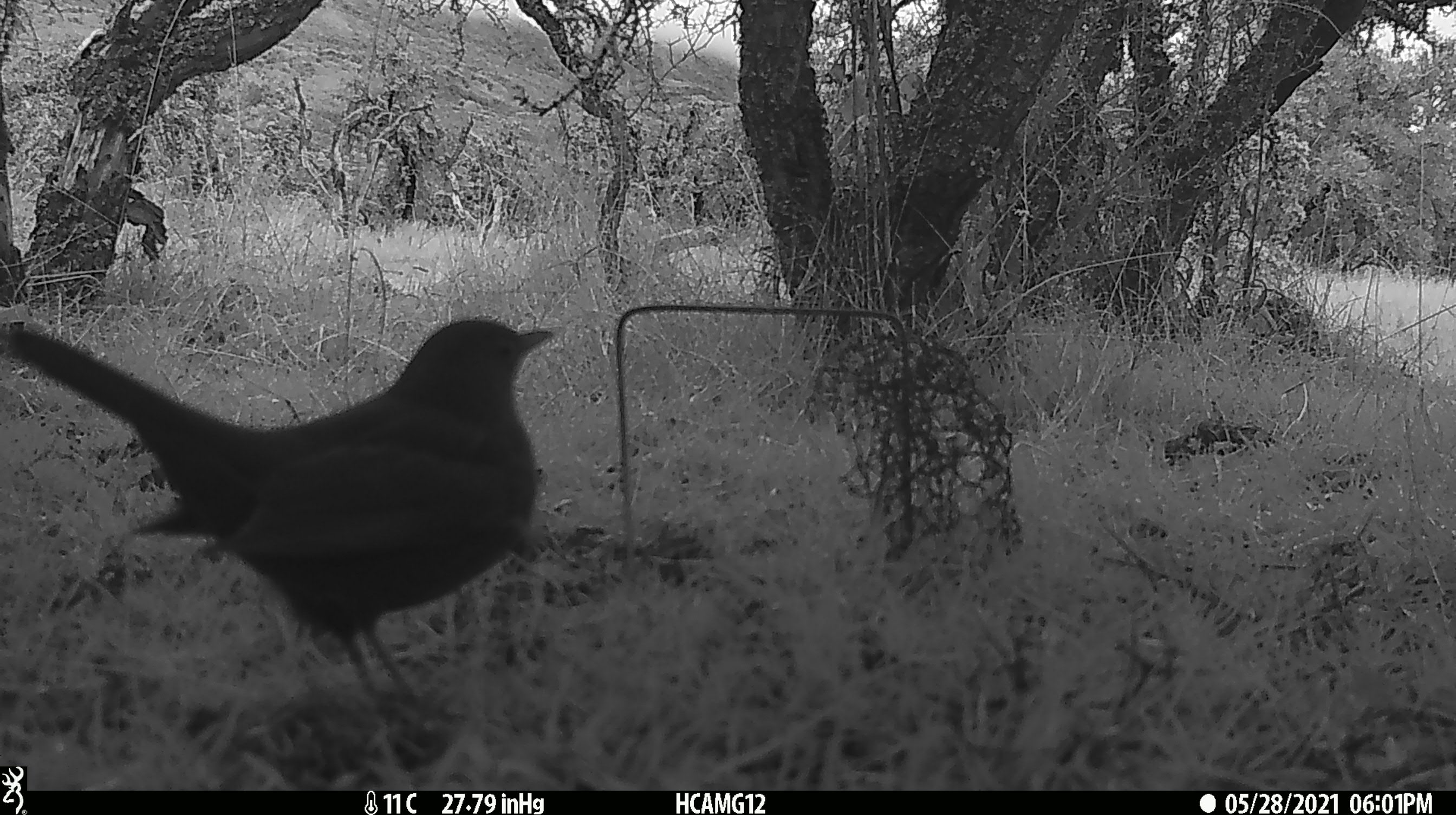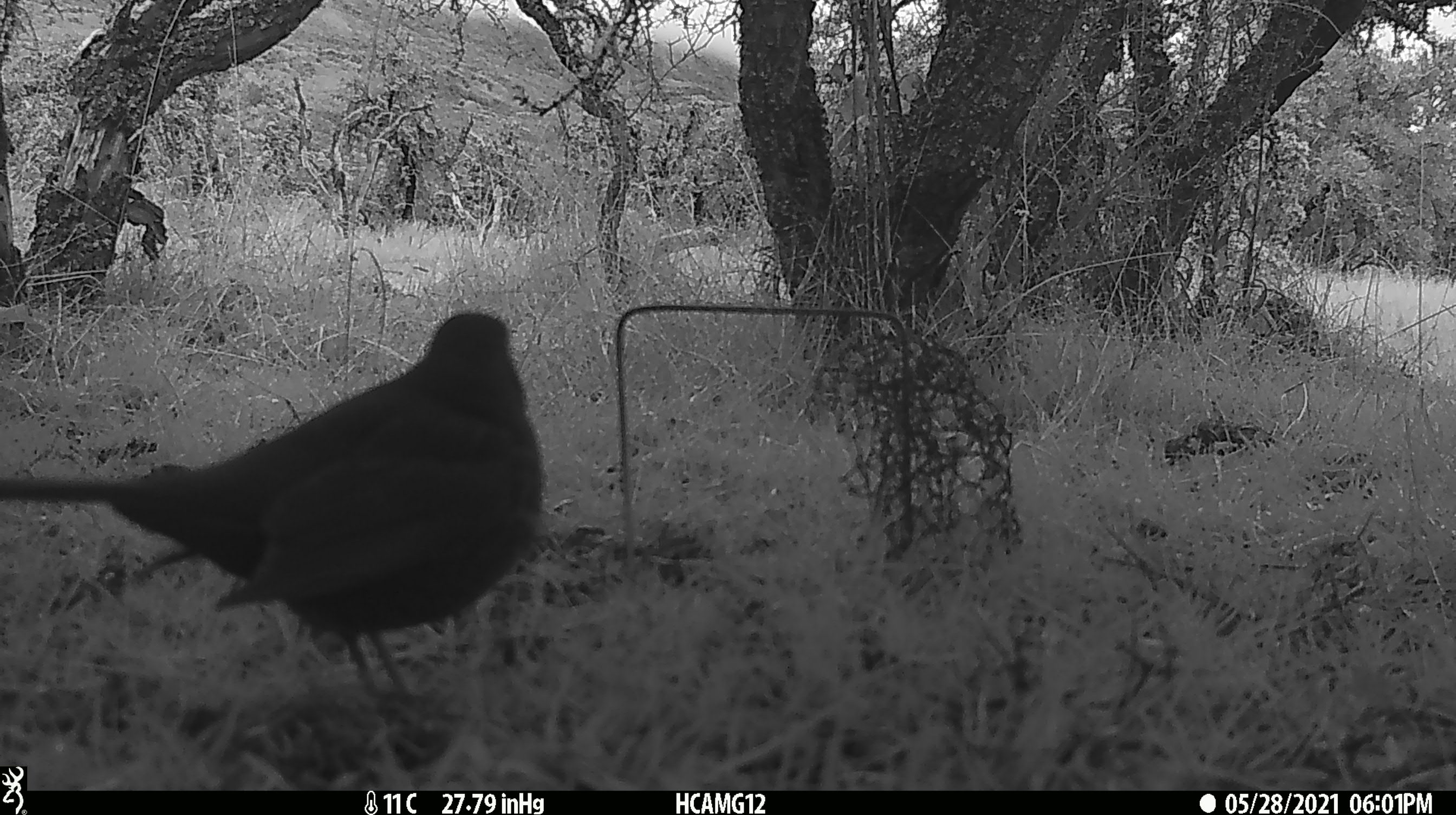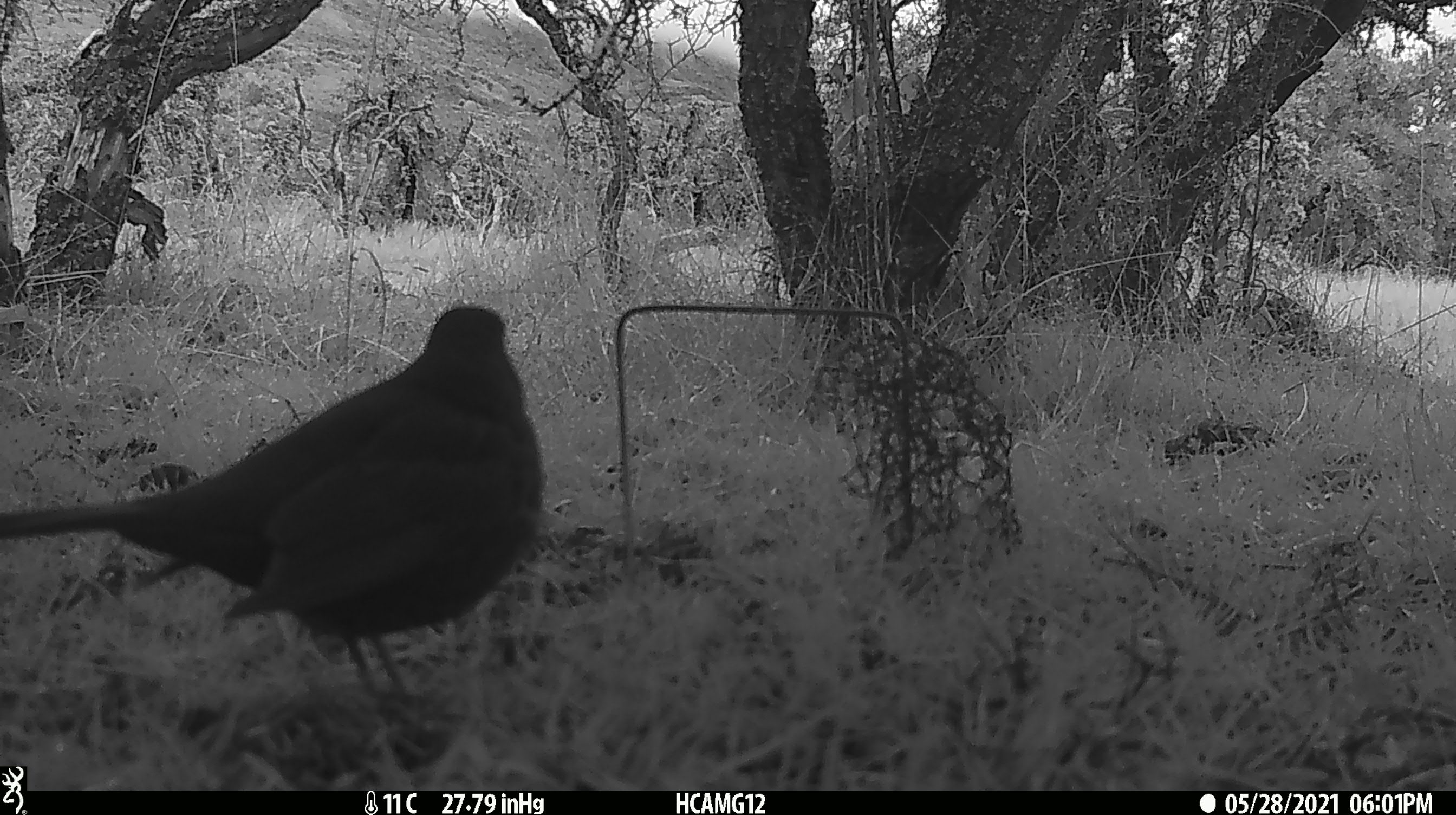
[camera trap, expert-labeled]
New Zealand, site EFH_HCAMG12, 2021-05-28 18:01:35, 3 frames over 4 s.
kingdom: Animalia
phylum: Chordata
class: Aves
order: Passeriformes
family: Turdidae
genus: Turdus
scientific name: Turdus merula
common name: eurasian blackbird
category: blackbird